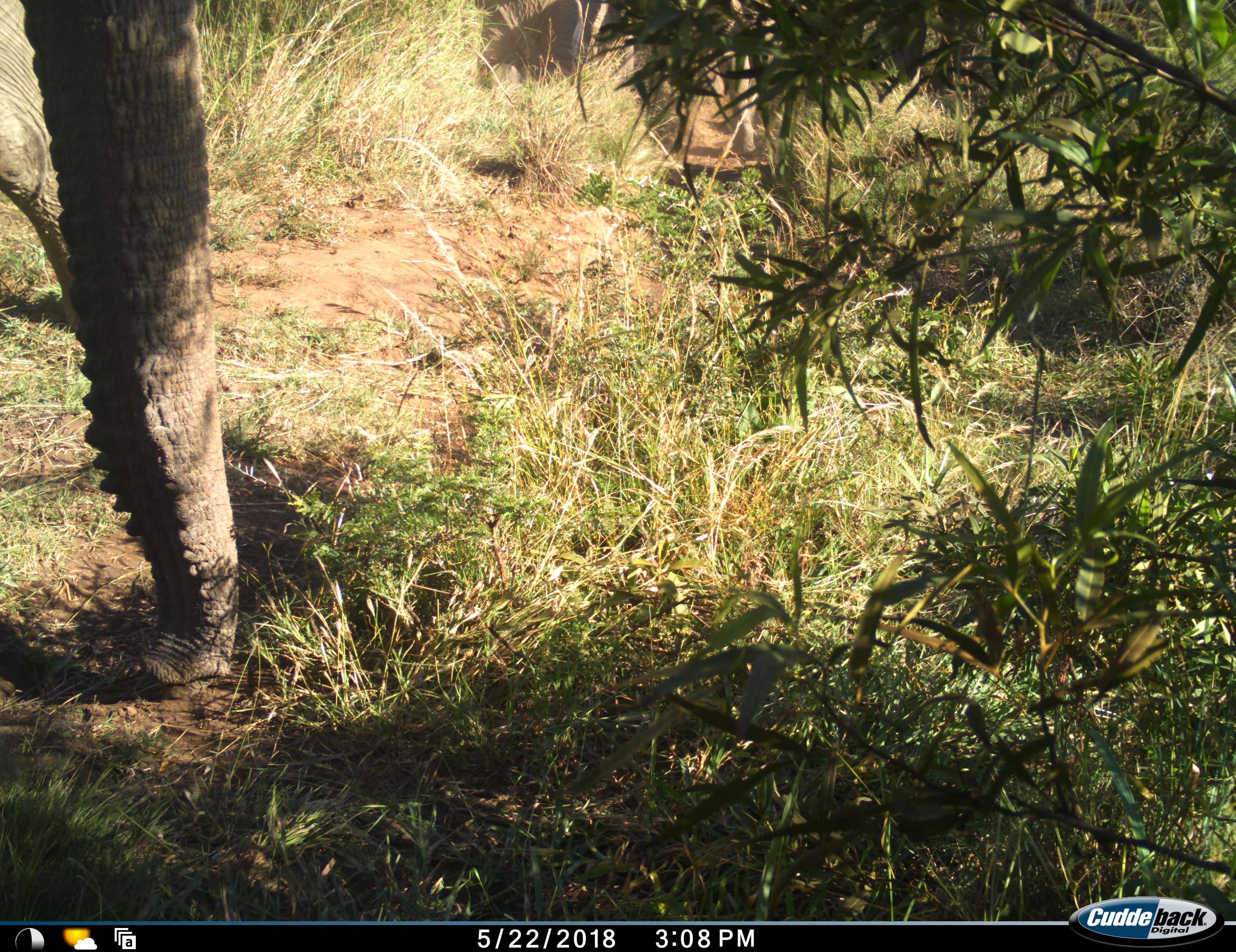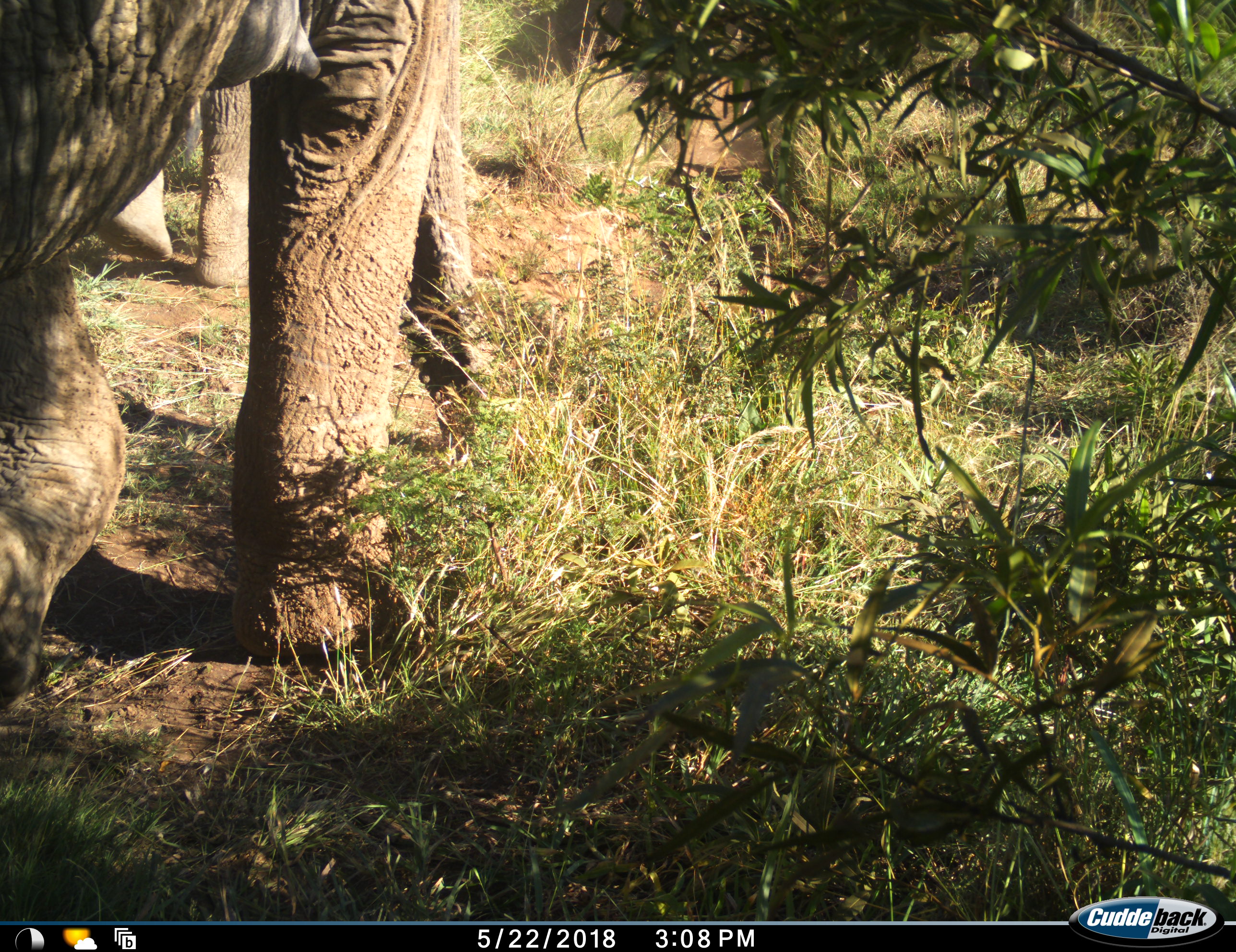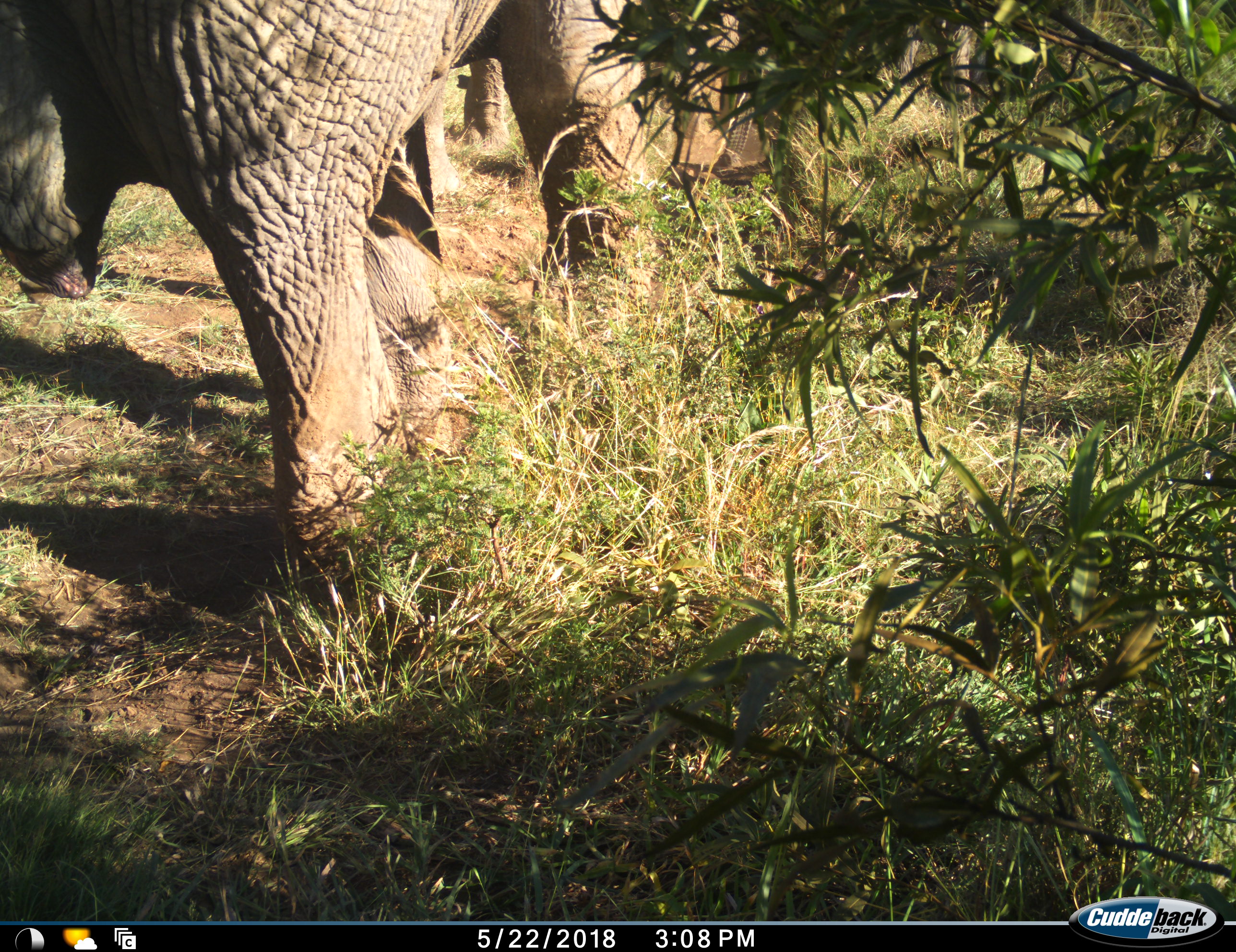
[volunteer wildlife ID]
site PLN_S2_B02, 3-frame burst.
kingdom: Animalia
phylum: Chordata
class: Mammalia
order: Proboscidea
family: Elephantidae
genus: Loxodonta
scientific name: Loxodonta africana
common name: african bush elephant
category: elephant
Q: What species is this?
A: Elephant (african bush elephant) (Loxodonta africana).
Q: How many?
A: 2.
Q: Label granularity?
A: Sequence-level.